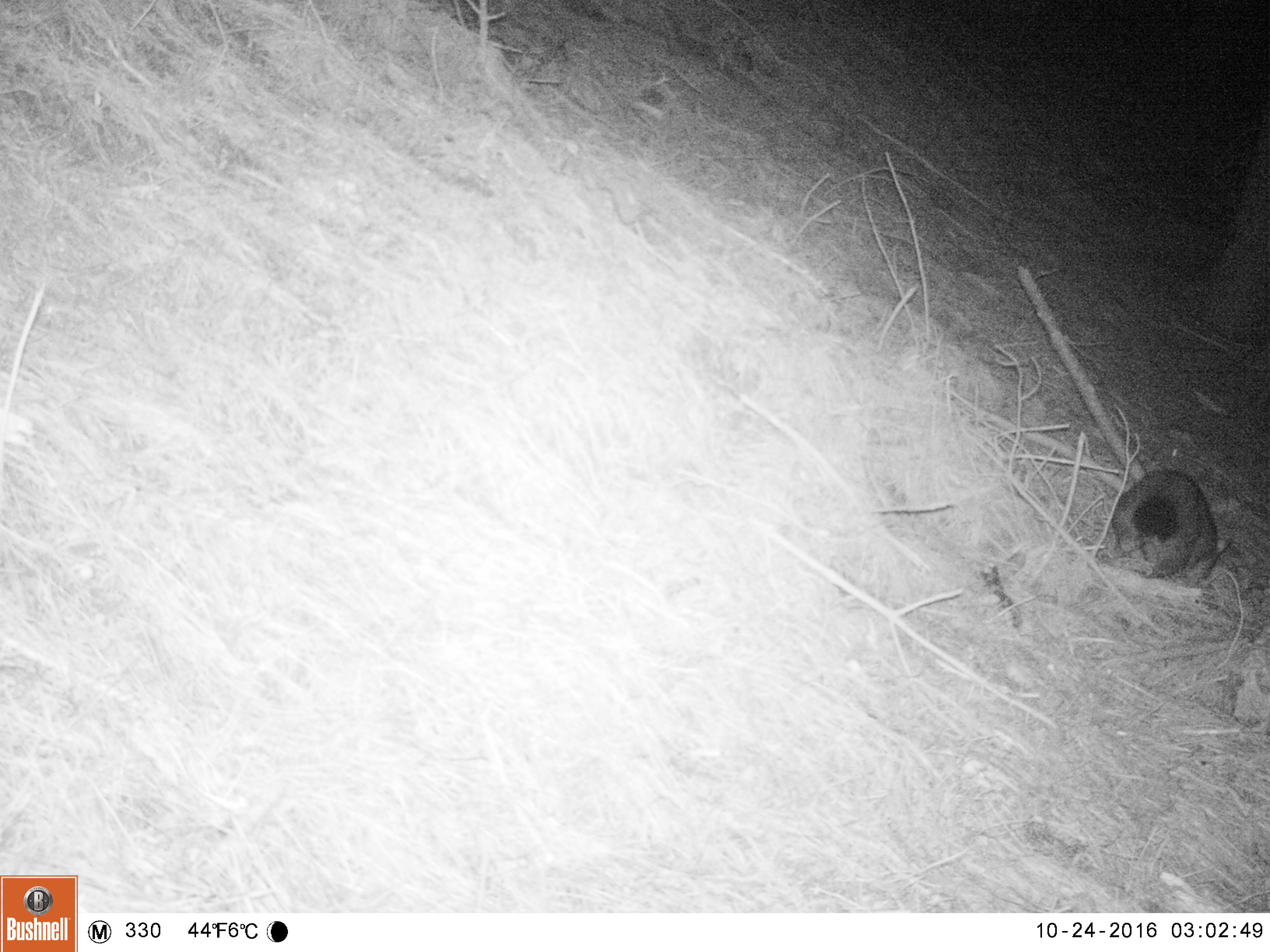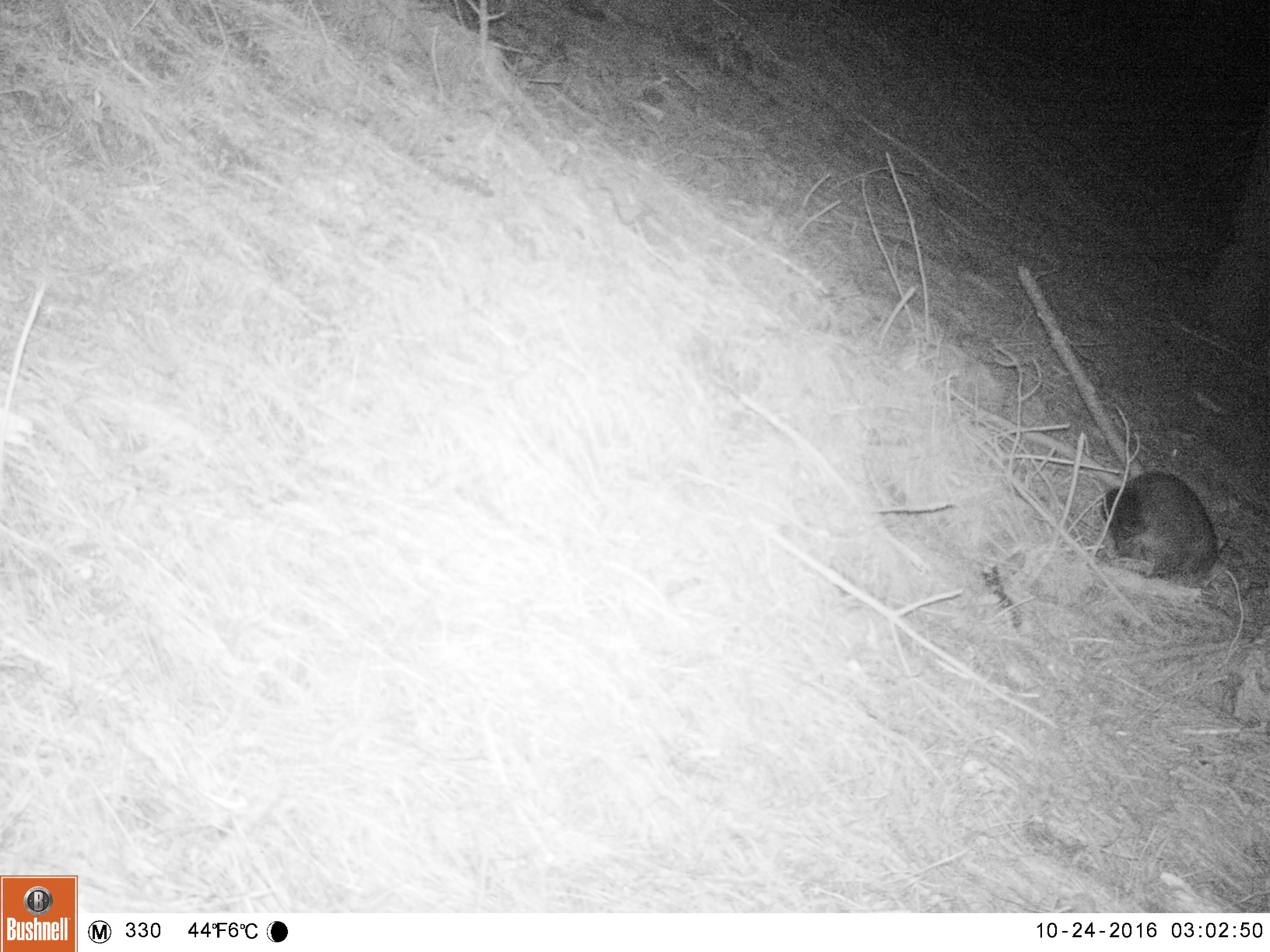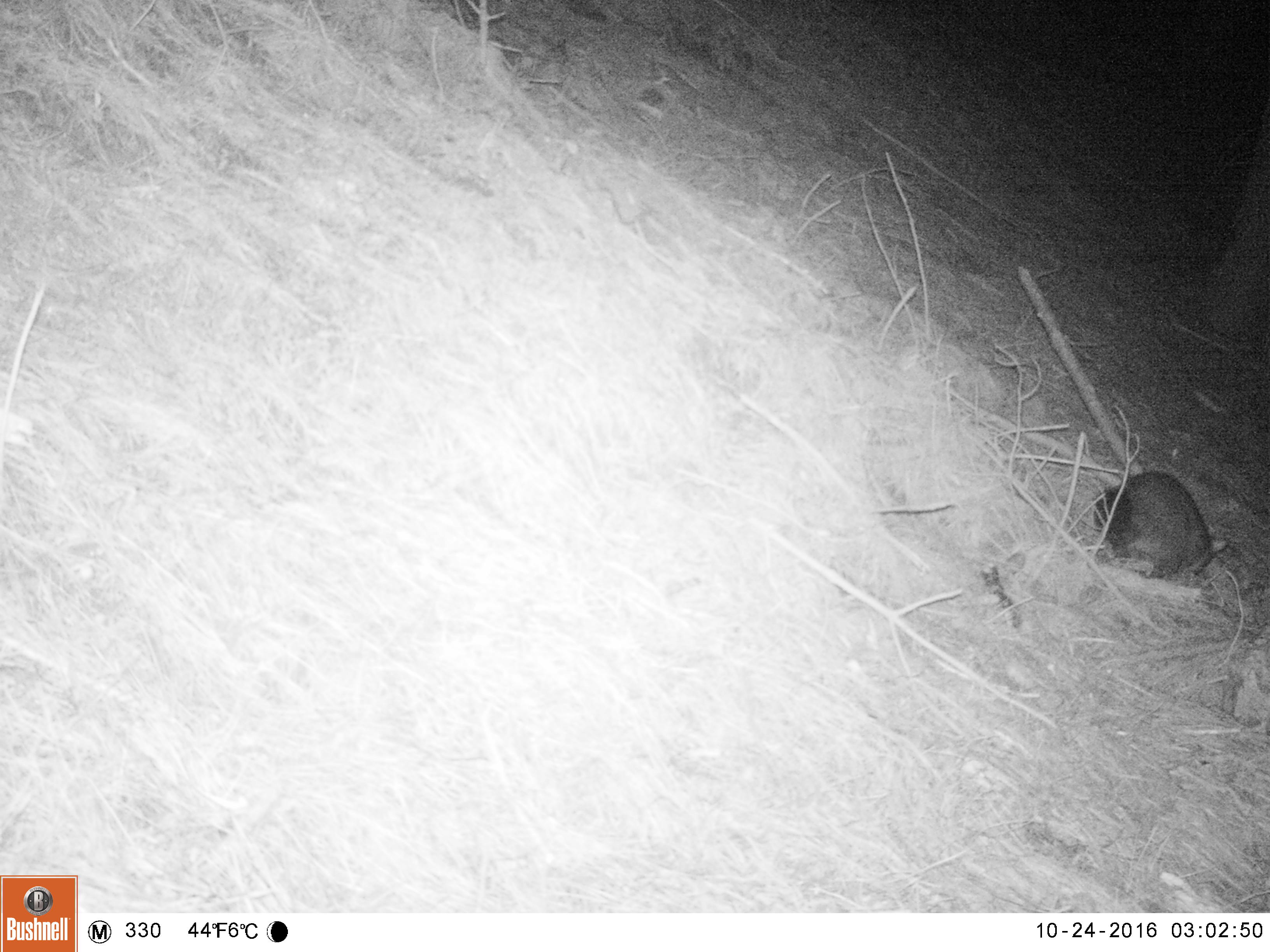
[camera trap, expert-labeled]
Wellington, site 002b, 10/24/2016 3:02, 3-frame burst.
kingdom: Animalia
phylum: Chordata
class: Mammalia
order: Didelphimorphia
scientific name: Didelphimorphia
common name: possum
Possum (Didelphimorphia).